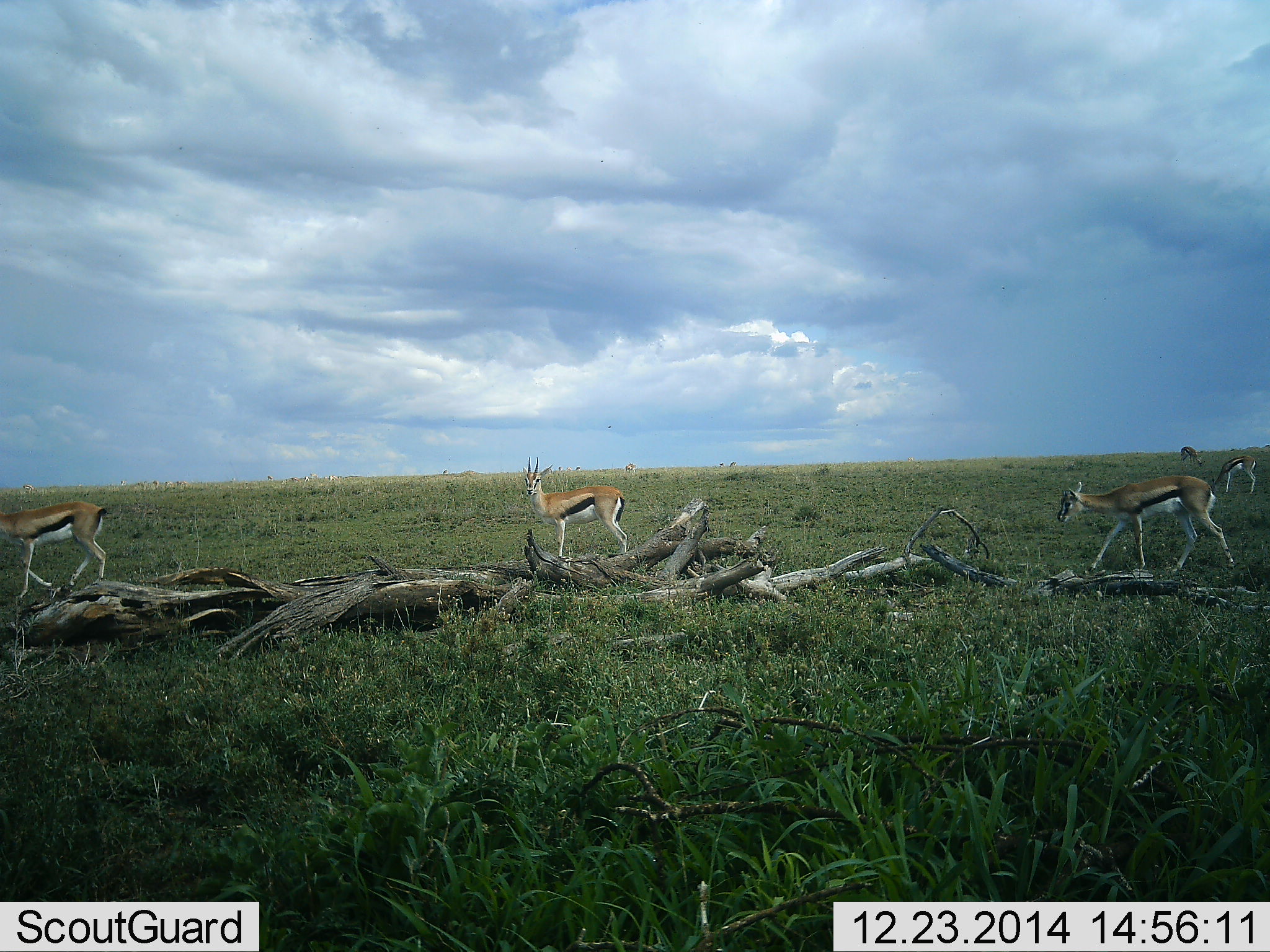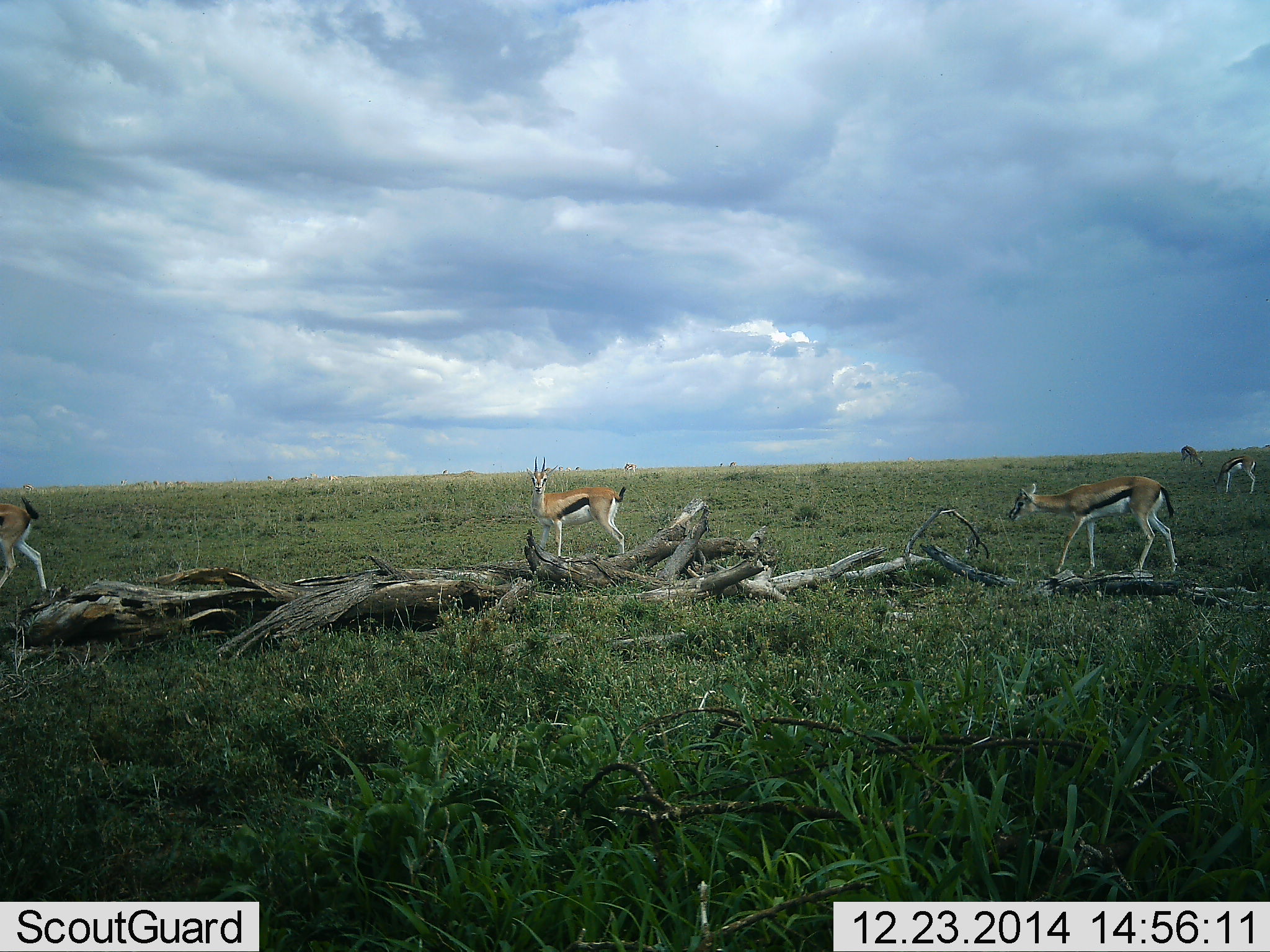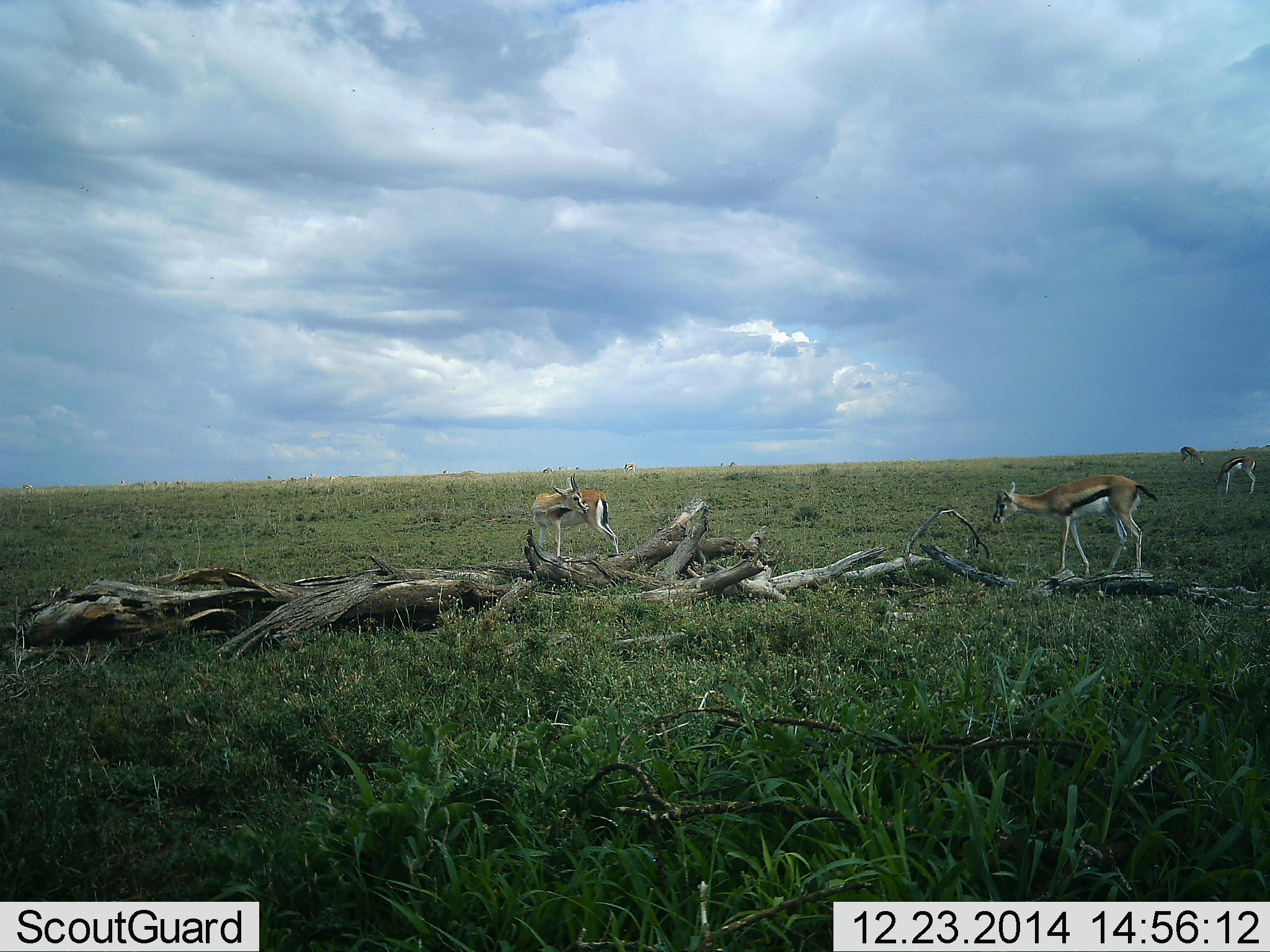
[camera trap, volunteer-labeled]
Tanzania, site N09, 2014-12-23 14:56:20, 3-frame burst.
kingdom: Animalia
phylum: Chordata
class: Mammalia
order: Artiodactyla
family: Bovidae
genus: Eudorcas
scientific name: Eudorcas thomsonii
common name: thomson's gazelle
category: gazellethomsons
Gazellethomsons (thomson's gazelle) (Eudorcas thomsonii), count 5. Behavior (volunteer vote fractions): standing 70%, resting 0%, moving 90%, interacting 0%. Young present (vote fraction): 0%. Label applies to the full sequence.